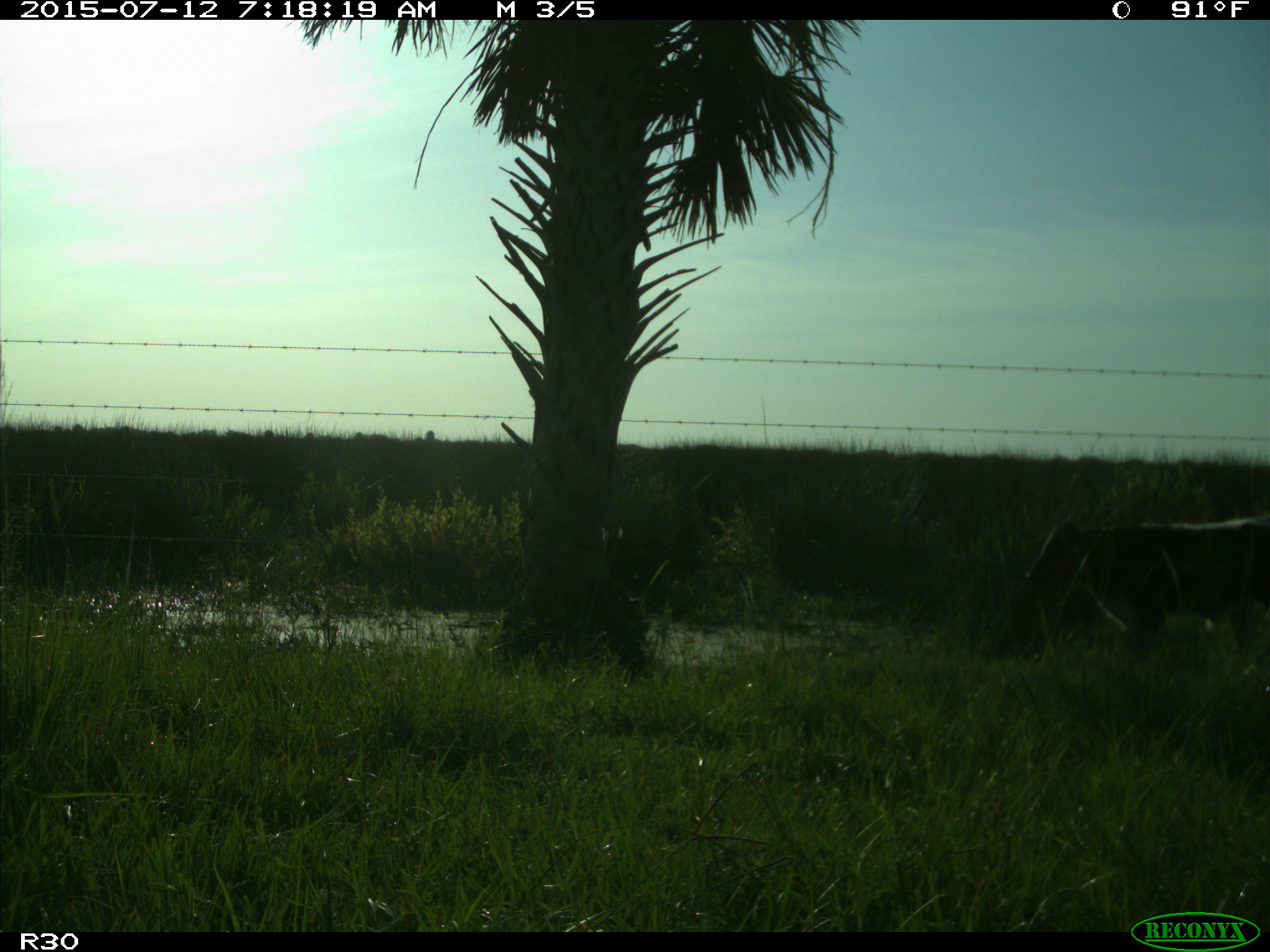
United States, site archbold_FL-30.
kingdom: Animalia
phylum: Chordata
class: Mammalia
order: Artiodactyla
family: Bovidae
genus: Bos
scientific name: Bos taurus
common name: domestic cow